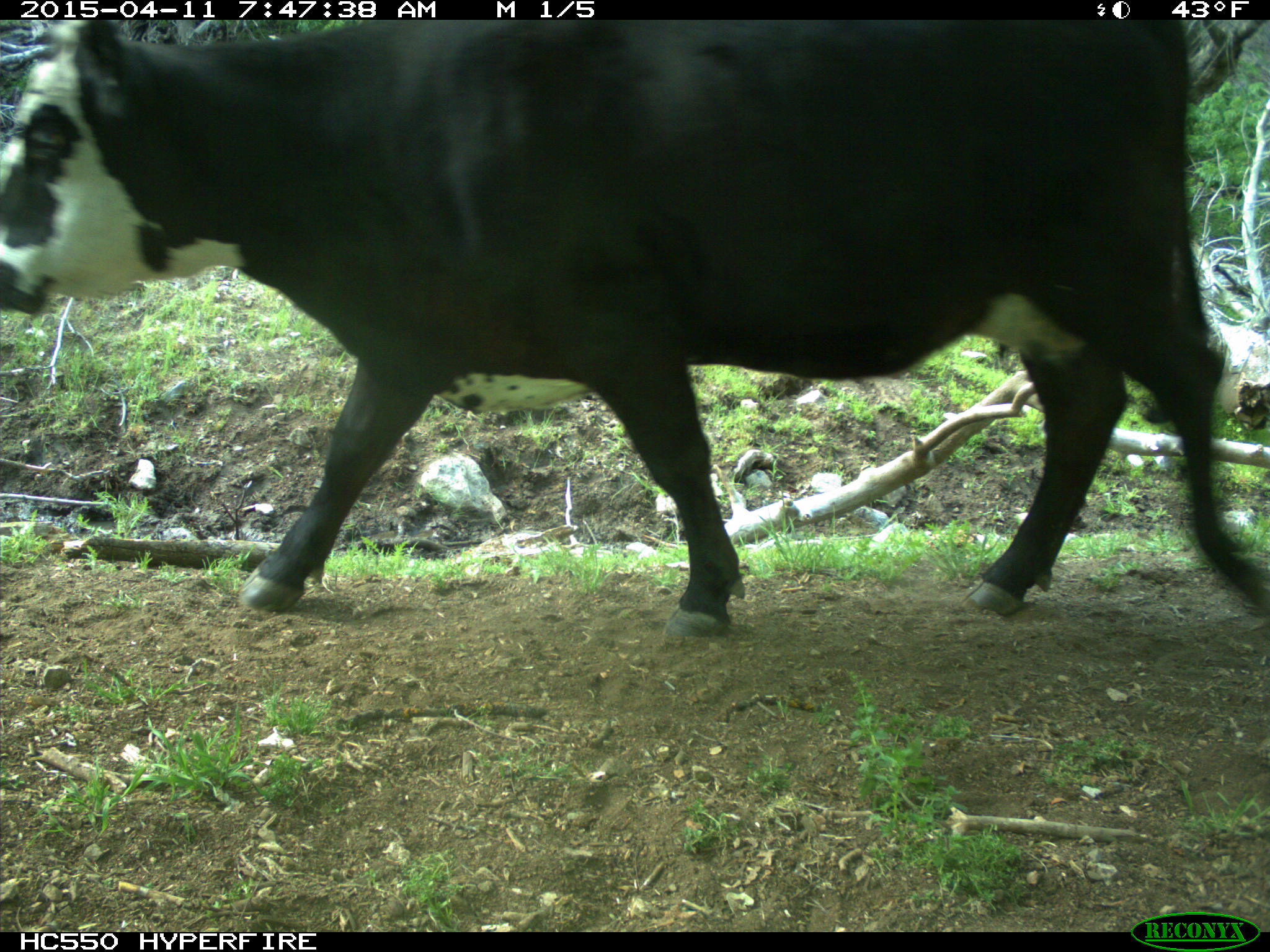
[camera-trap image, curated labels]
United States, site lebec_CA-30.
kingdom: Animalia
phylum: Chordata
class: Mammalia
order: Artiodactyla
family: Bovidae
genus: Bos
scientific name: Bos taurus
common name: domestic cow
Bos taurus (domestic cow).